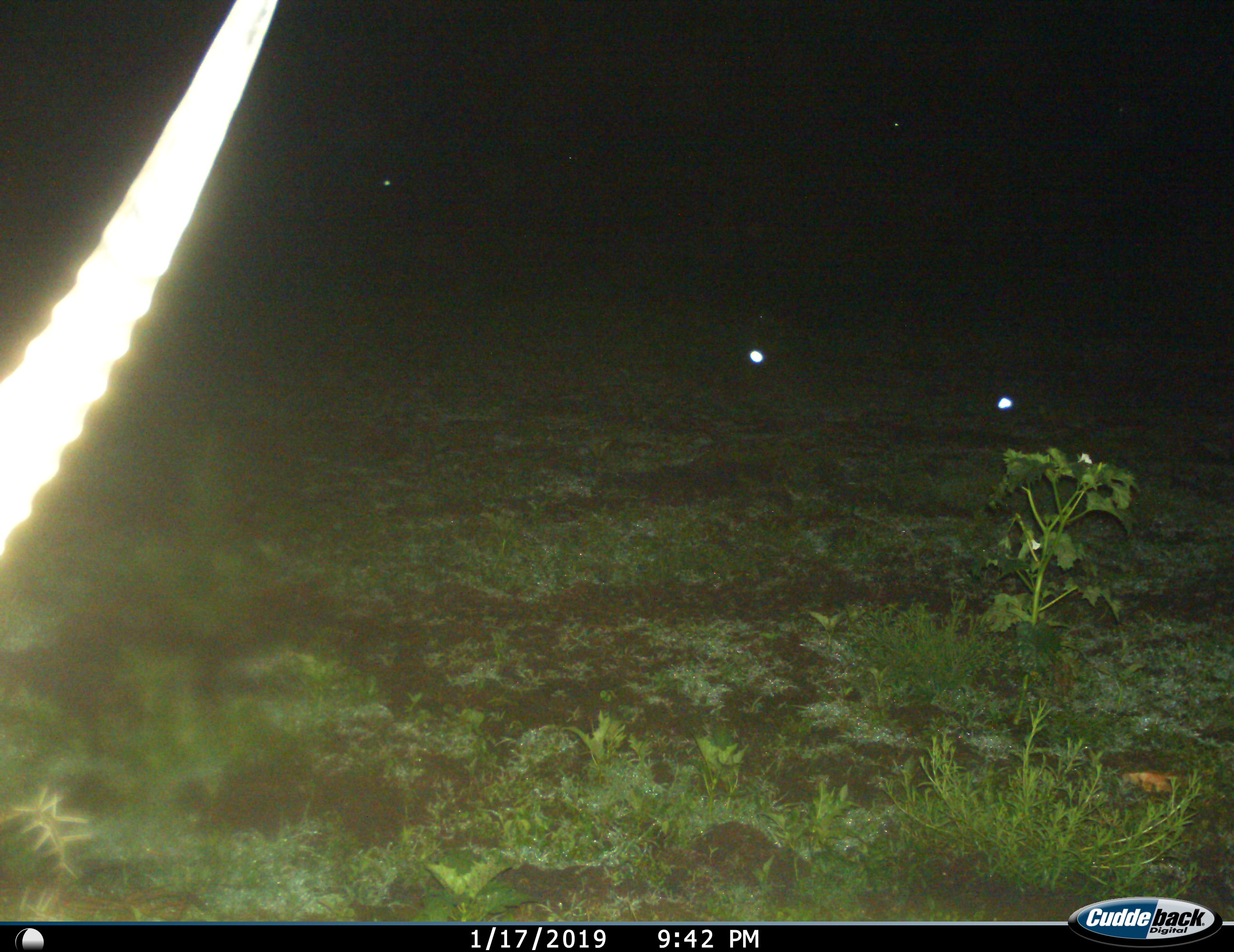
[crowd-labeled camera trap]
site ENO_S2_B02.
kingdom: Animalia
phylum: Chordata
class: Mammalia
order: Artiodactyla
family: Bovidae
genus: Aepyceros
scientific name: Aepyceros melampus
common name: impala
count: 1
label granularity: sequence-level